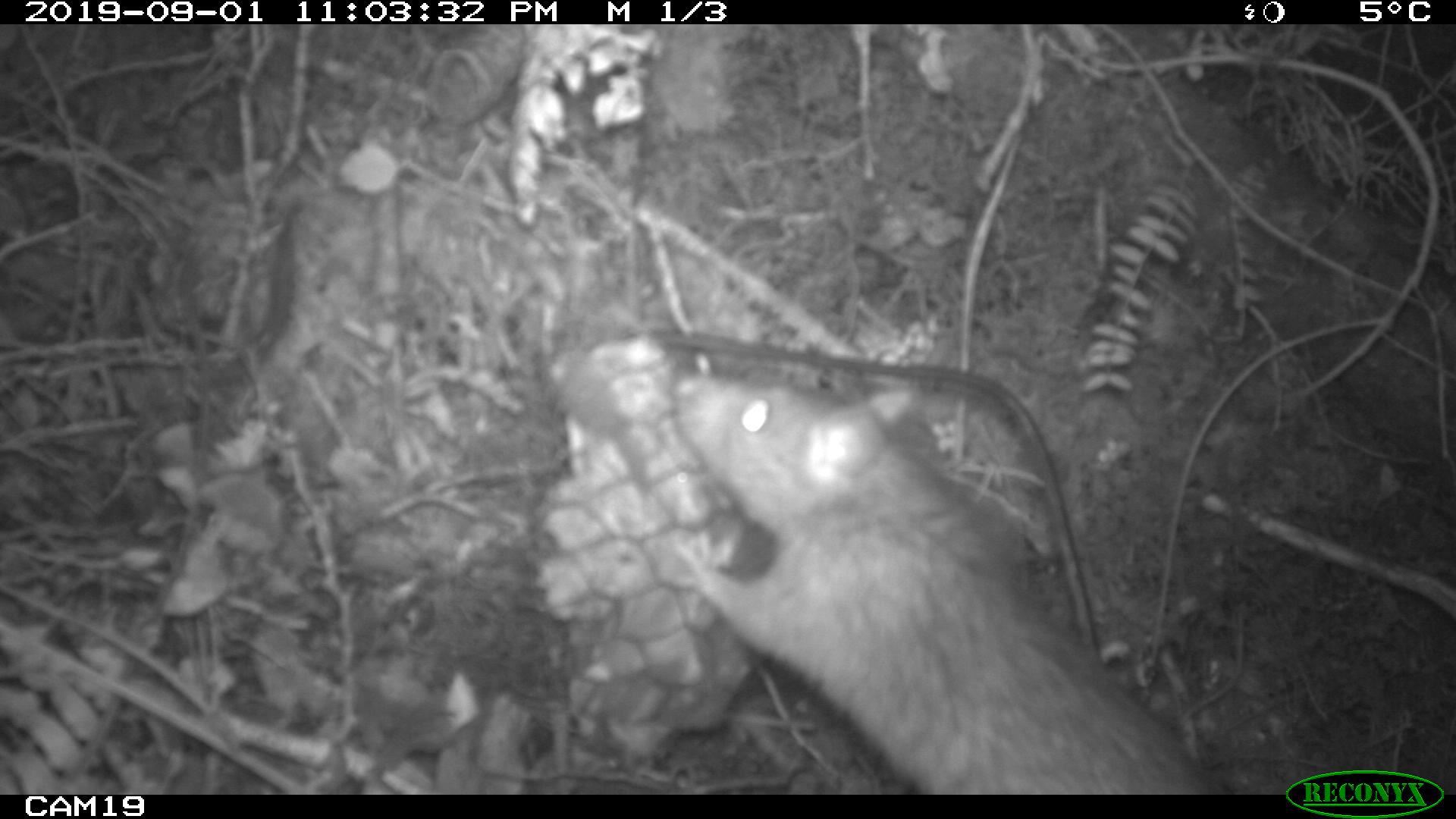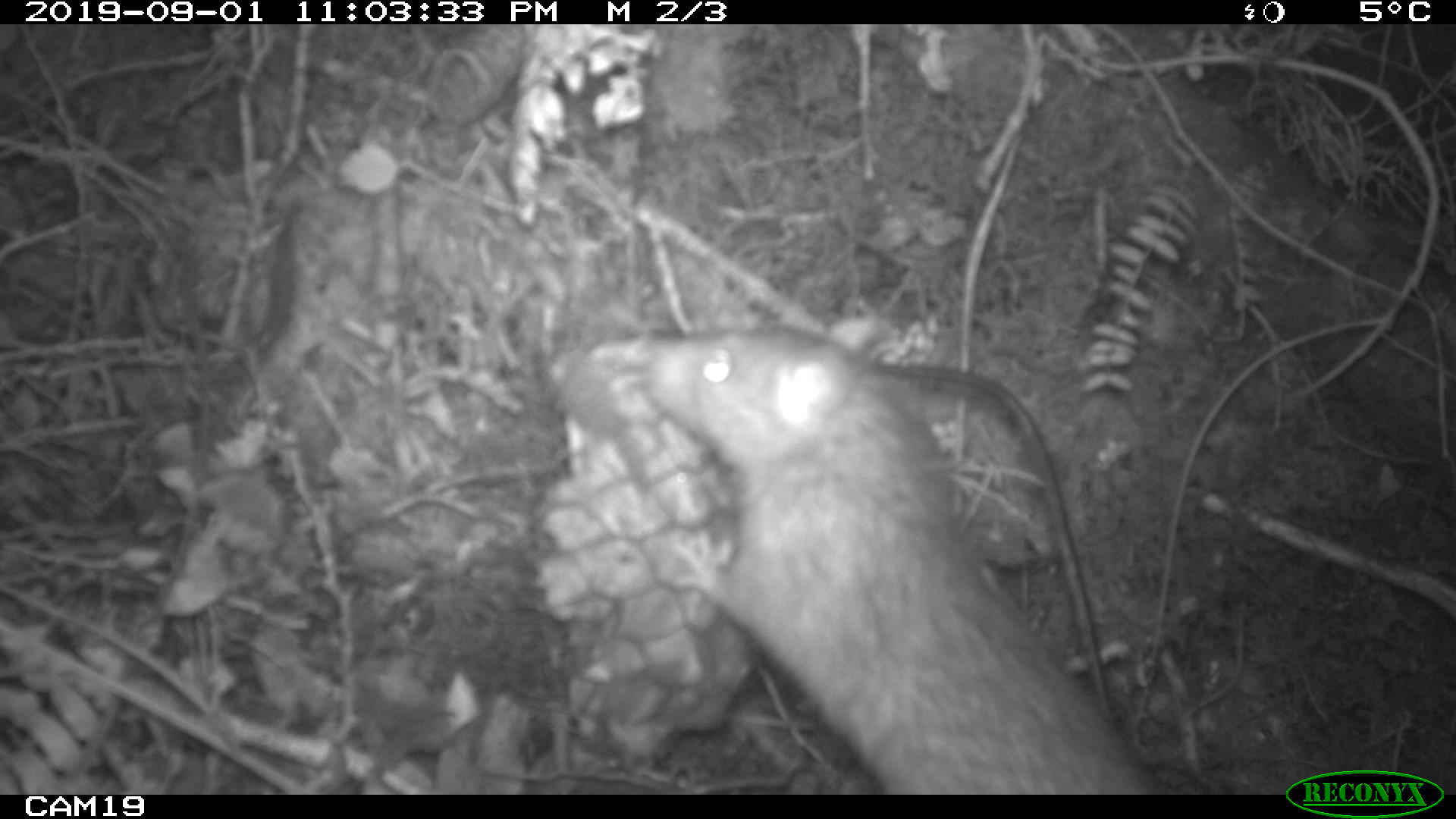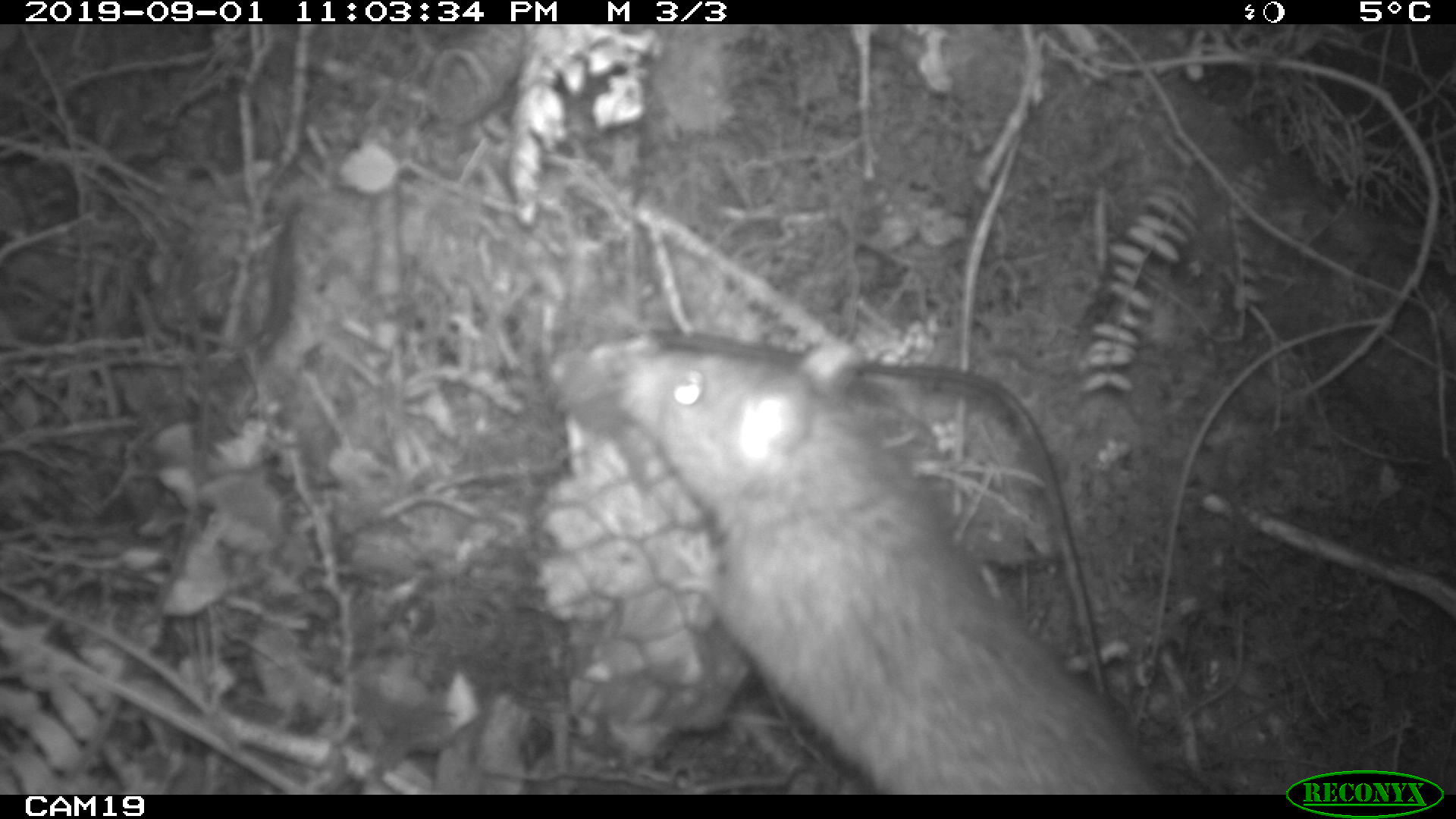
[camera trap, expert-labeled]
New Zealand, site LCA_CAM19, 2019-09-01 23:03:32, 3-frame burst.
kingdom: Animalia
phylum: Chordata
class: Mammalia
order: Rodentia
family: Muridae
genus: Rattus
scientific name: Rattus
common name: rat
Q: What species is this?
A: Rat (Rattus).